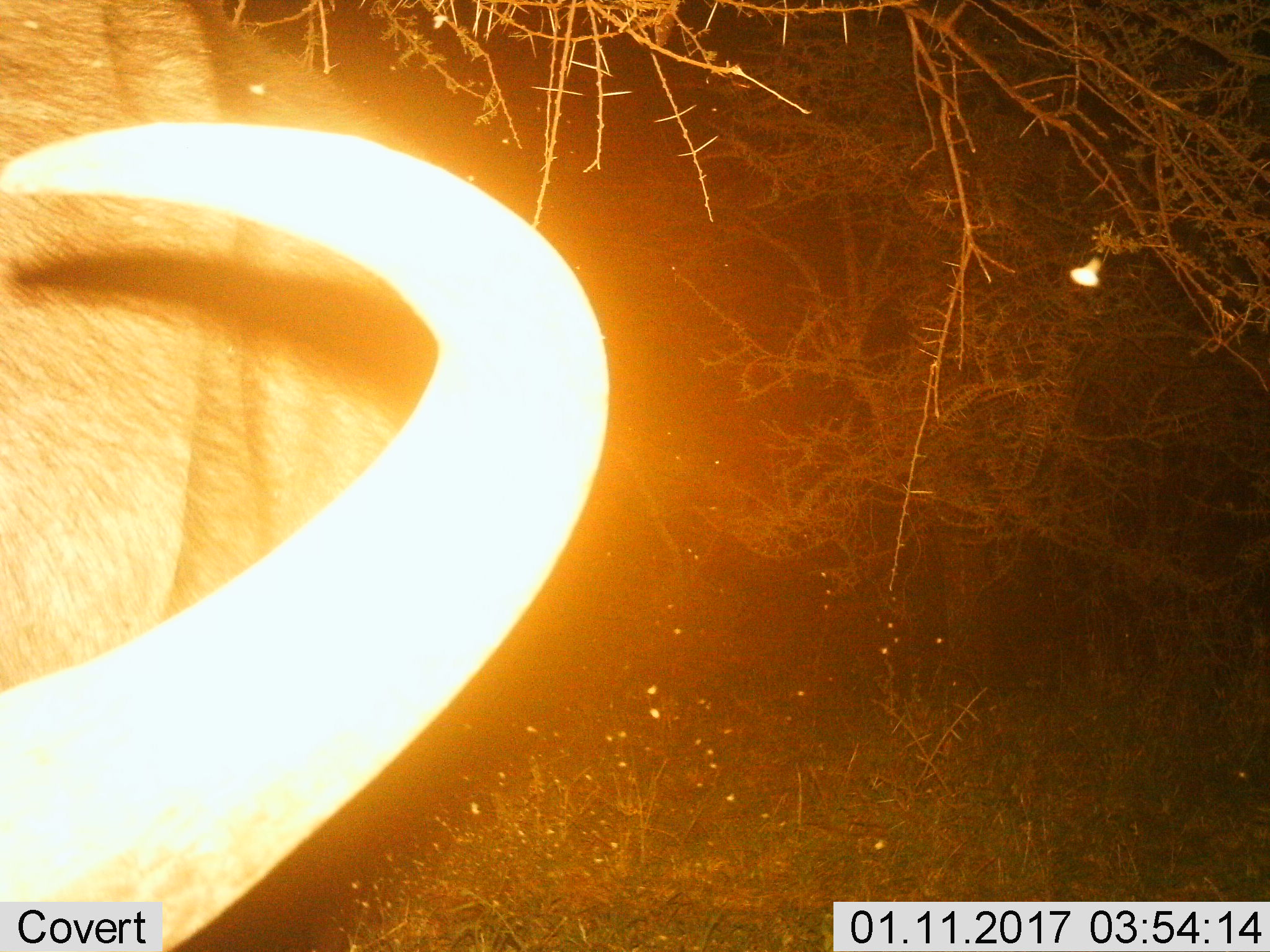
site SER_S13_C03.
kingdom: Animalia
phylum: Chordata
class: Mammalia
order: Artiodactyla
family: Bovidae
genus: Syncerus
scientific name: Syncerus caffer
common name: african buffalo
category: buffalo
Buffalo (african buffalo) (Syncerus caffer), count 1. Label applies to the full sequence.